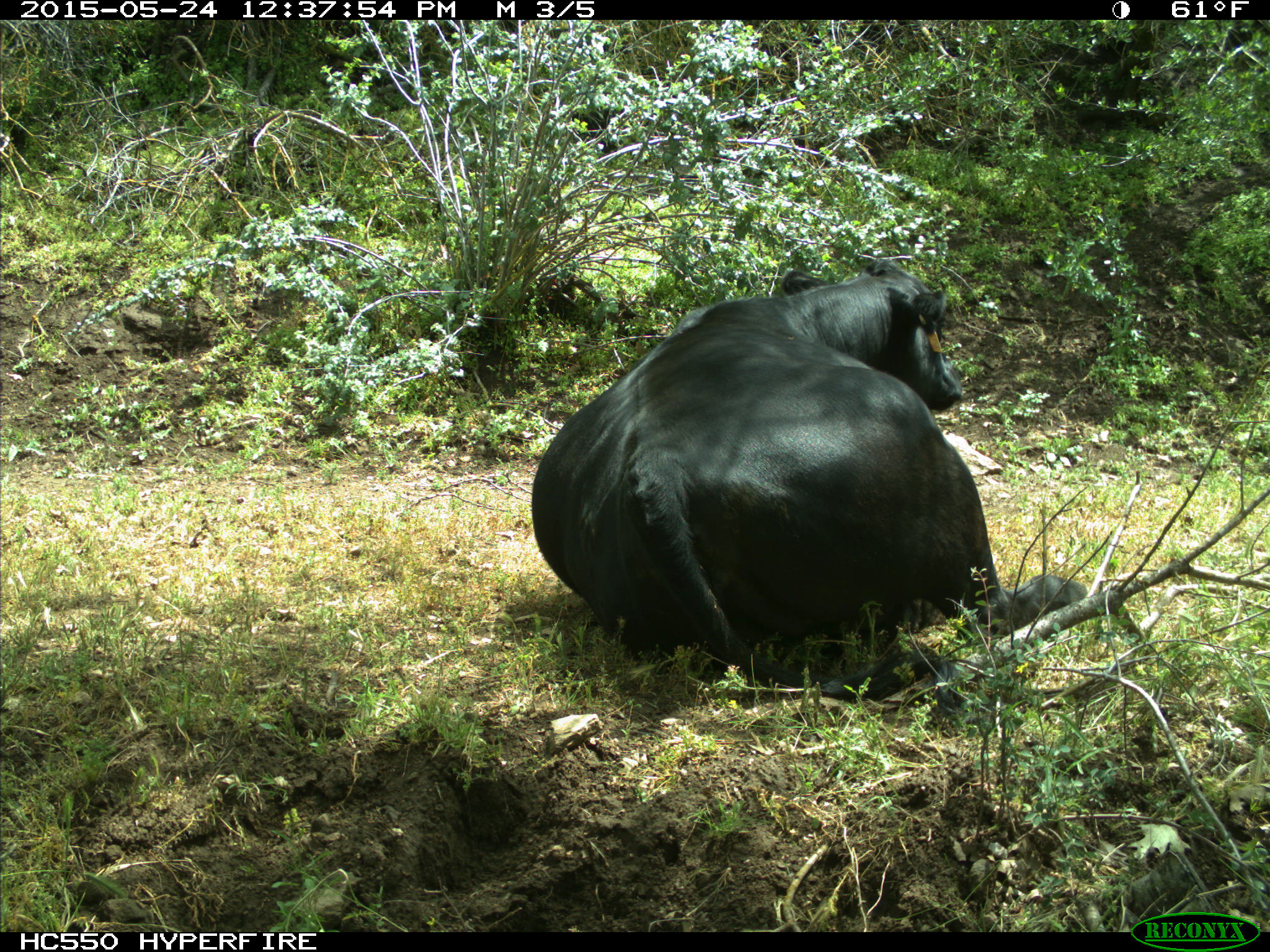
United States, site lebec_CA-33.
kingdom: Animalia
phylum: Chordata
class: Mammalia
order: Artiodactyla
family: Bovidae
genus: Bos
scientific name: Bos taurus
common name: domestic cow